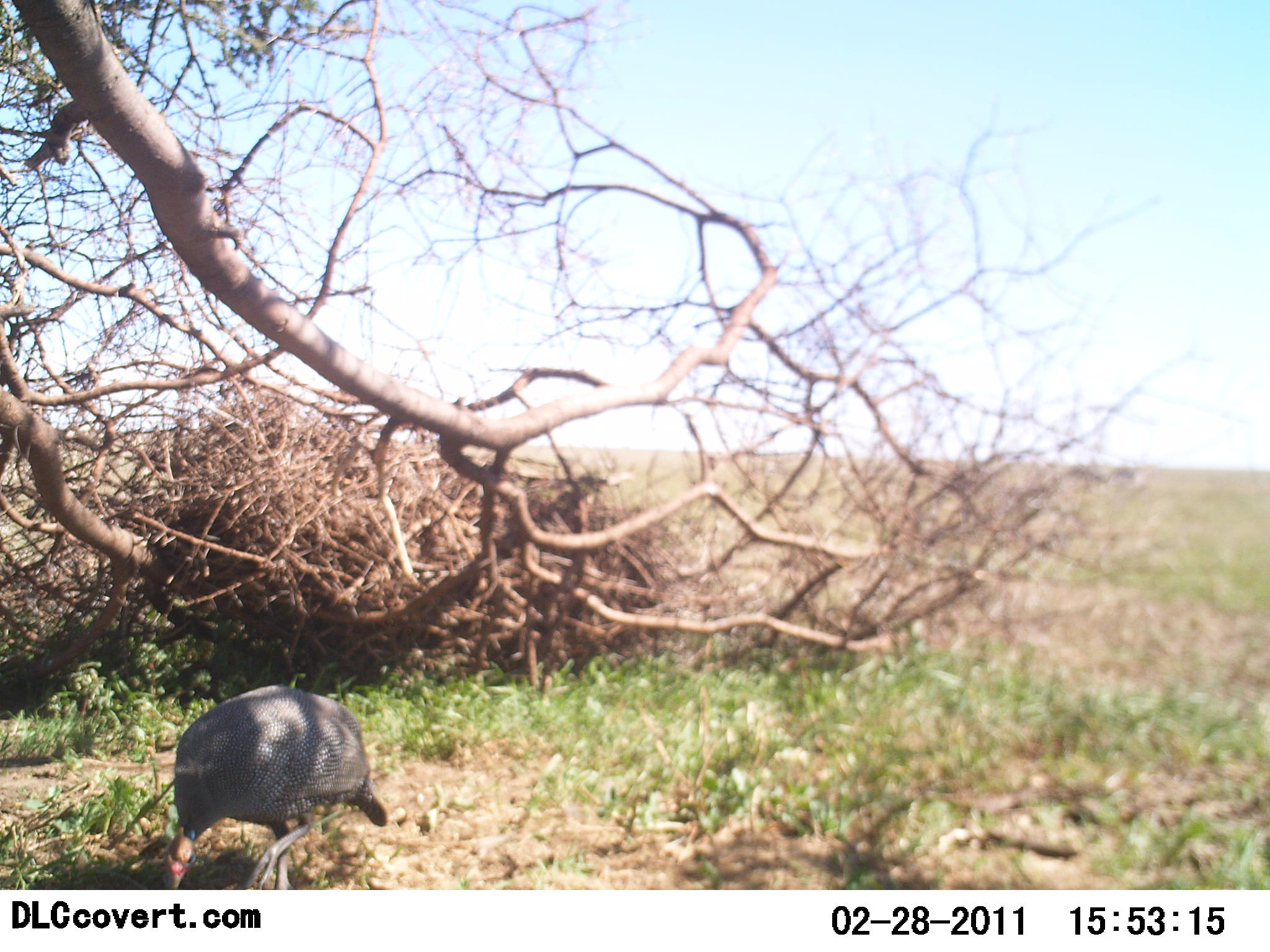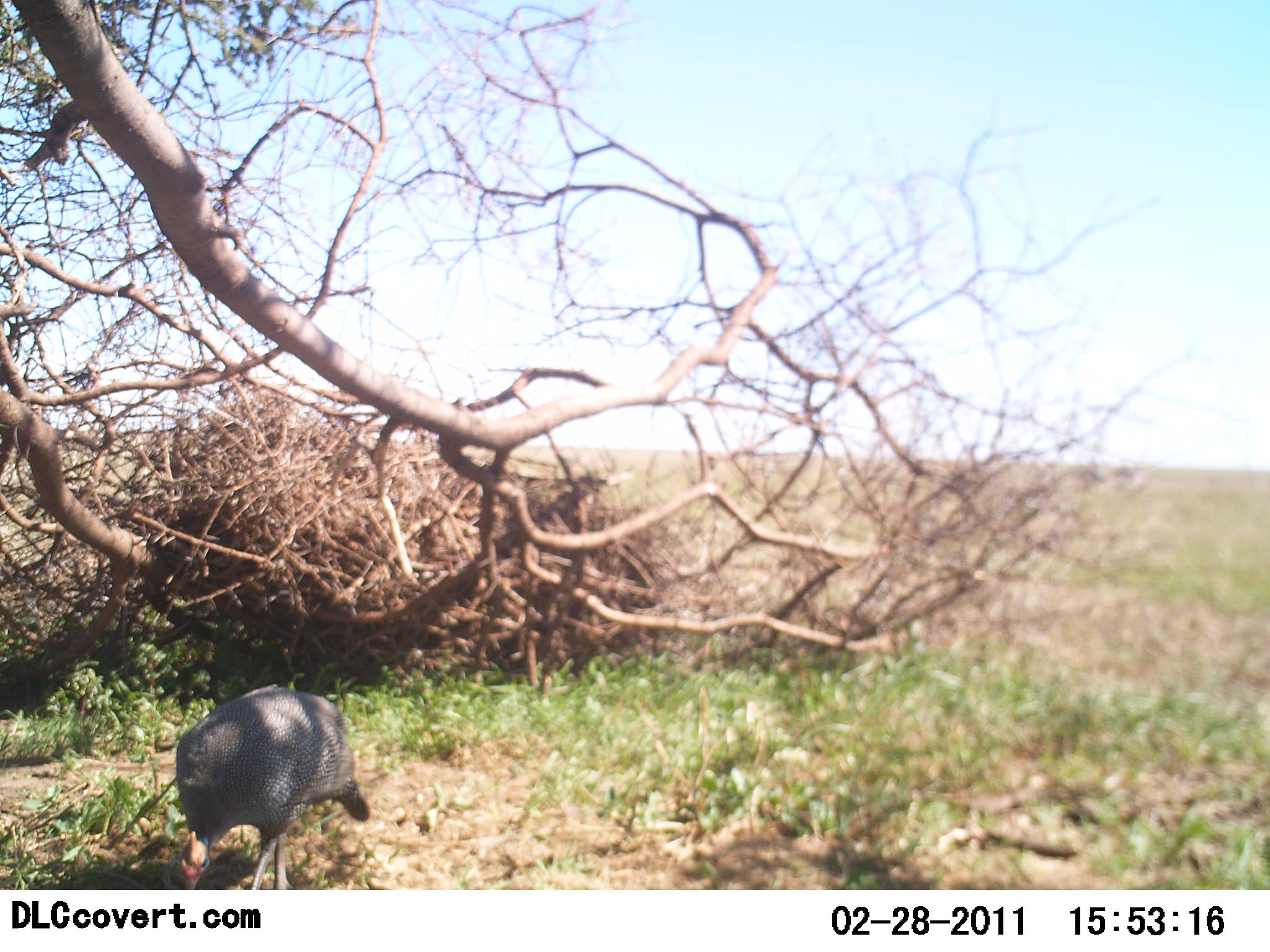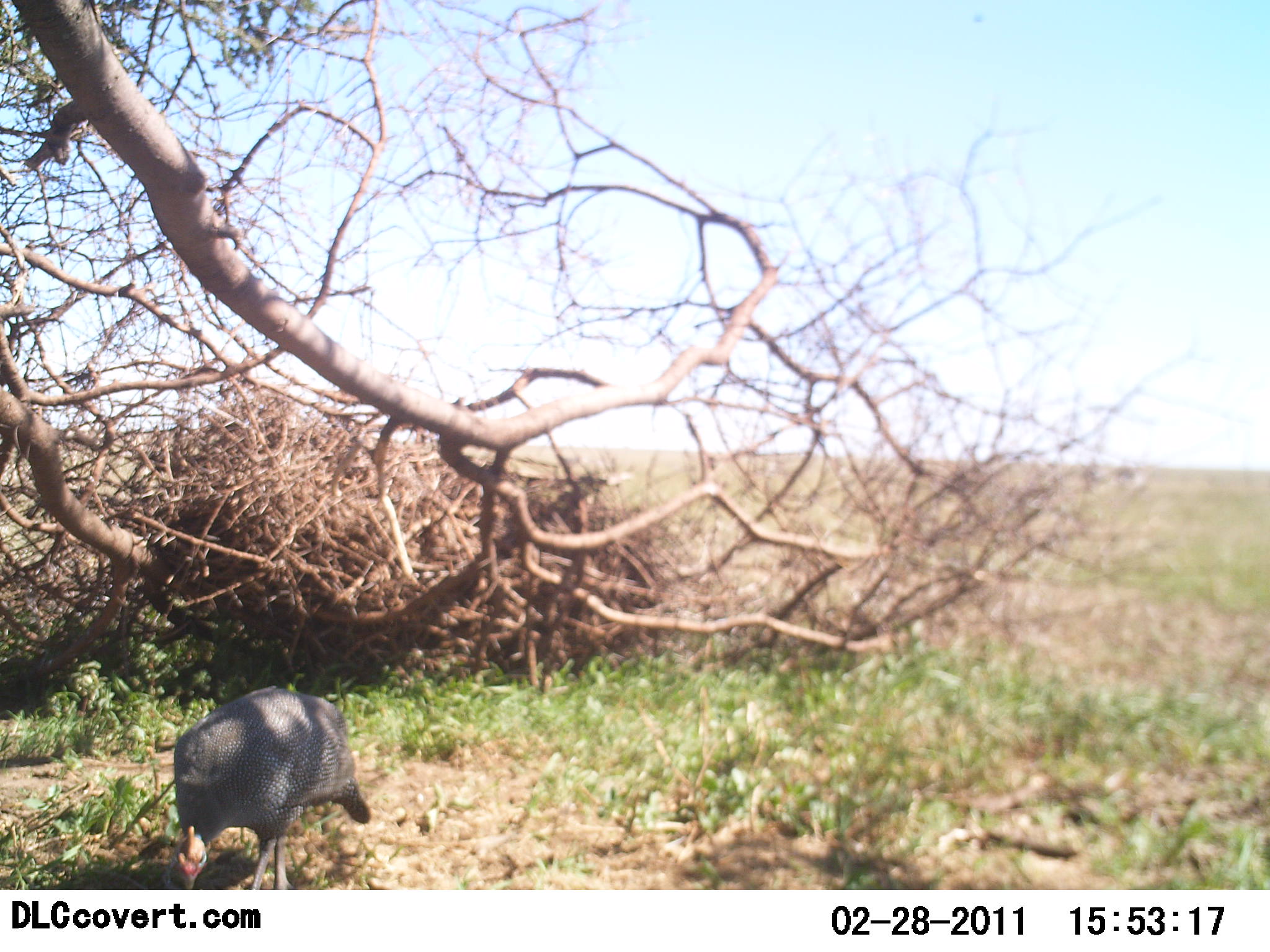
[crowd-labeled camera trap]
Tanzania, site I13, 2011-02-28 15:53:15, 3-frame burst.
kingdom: Animalia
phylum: Chordata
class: Aves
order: Galliformes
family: Numididae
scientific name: Numididae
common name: guinea fowl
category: guineafowl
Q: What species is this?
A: Guineafowl (guinea fowl) (Numididae).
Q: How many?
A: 1.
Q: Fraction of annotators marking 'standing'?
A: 36%.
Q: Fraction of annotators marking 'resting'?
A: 0%.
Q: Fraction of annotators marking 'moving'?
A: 9%.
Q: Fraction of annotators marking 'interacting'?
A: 0%.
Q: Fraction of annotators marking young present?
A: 0%.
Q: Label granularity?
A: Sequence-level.